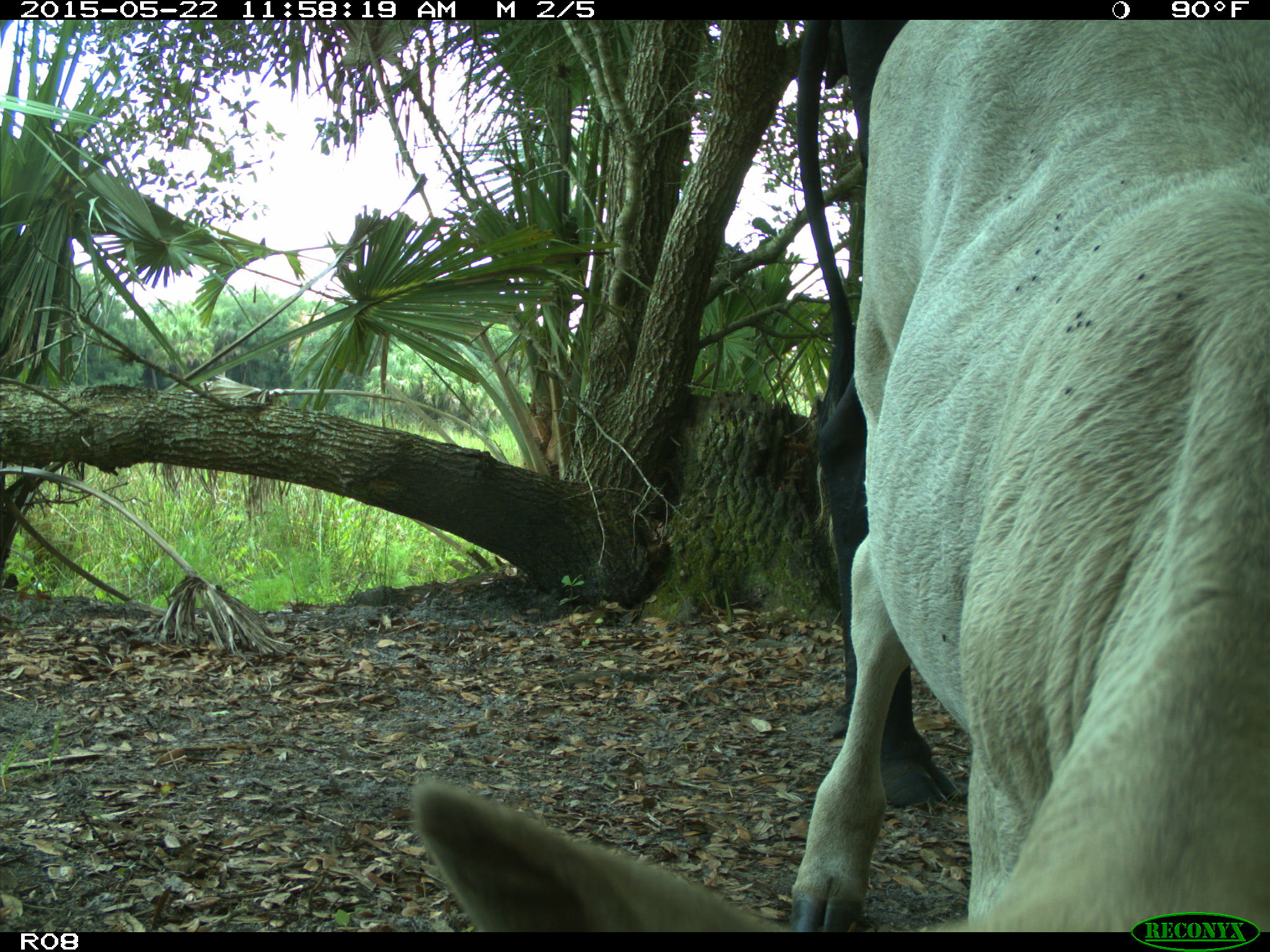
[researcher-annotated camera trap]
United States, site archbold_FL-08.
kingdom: Animalia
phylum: Chordata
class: Mammalia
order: Artiodactyla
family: Bovidae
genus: Bos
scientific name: Bos taurus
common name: domestic cow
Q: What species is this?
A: Bos taurus (domestic cow).